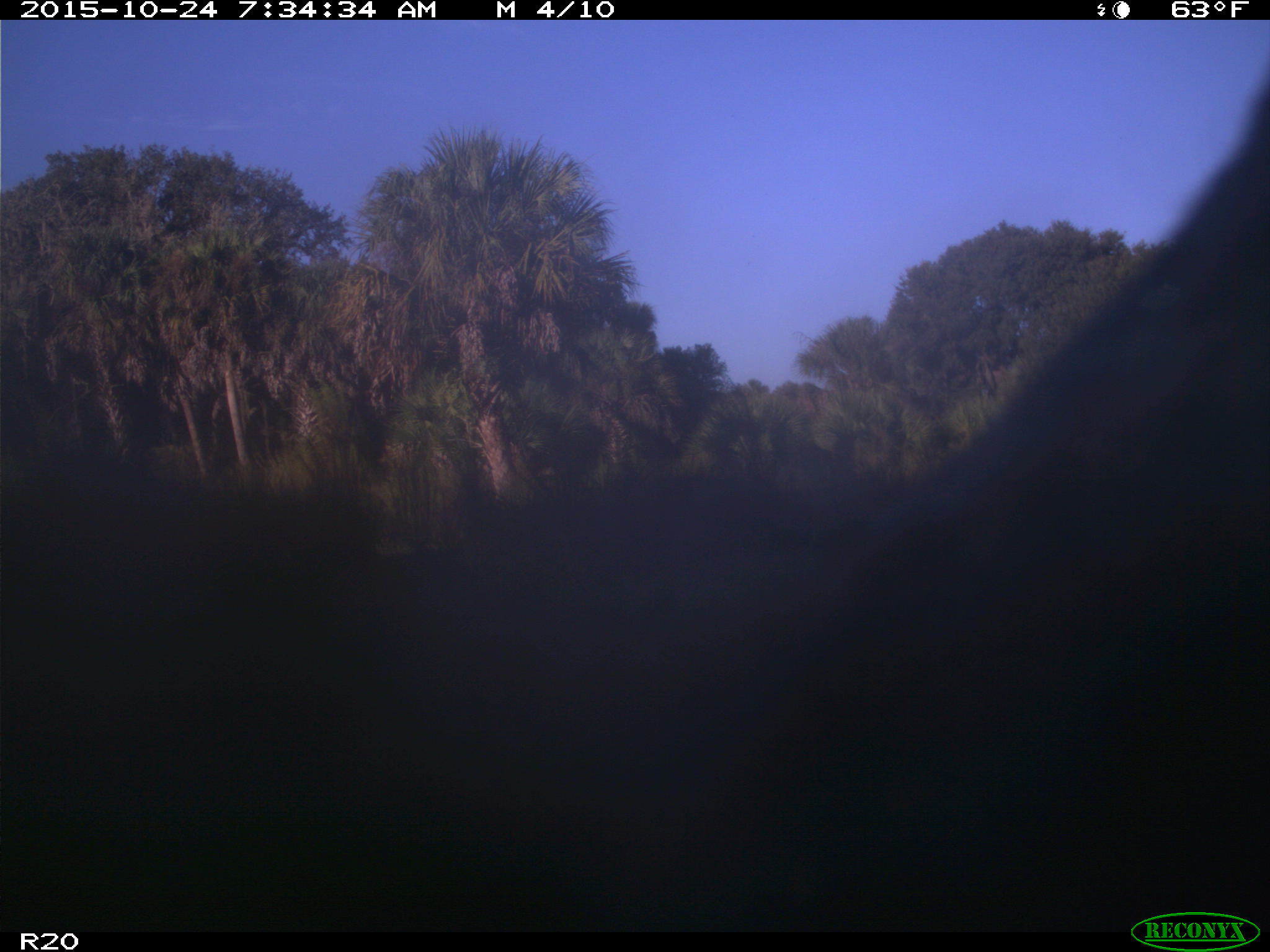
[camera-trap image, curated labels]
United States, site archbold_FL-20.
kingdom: Animalia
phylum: Chordata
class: Mammalia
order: Artiodactyla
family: Bovidae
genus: Bos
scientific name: Bos taurus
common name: domestic cow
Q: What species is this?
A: Bos taurus (domestic cow).